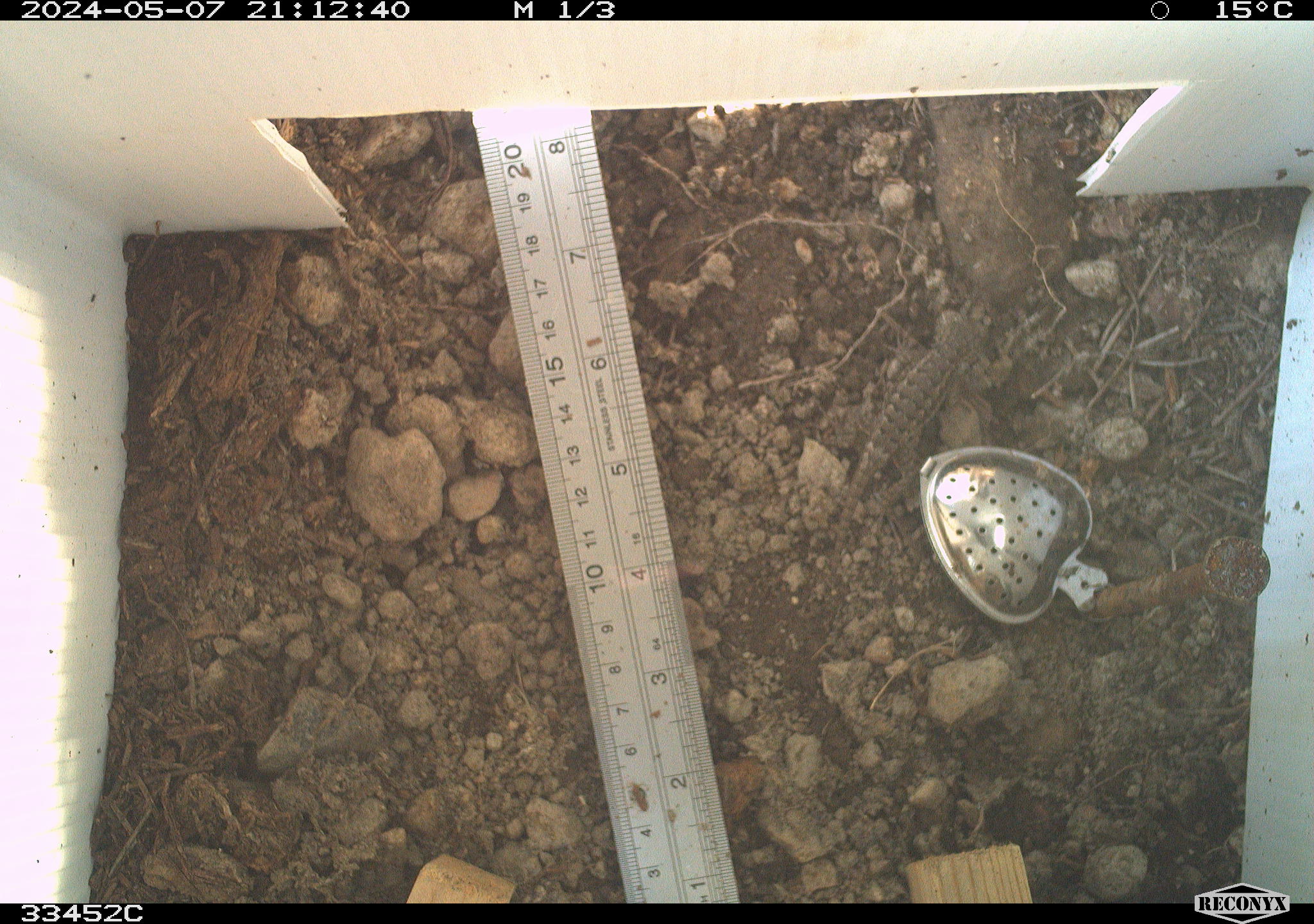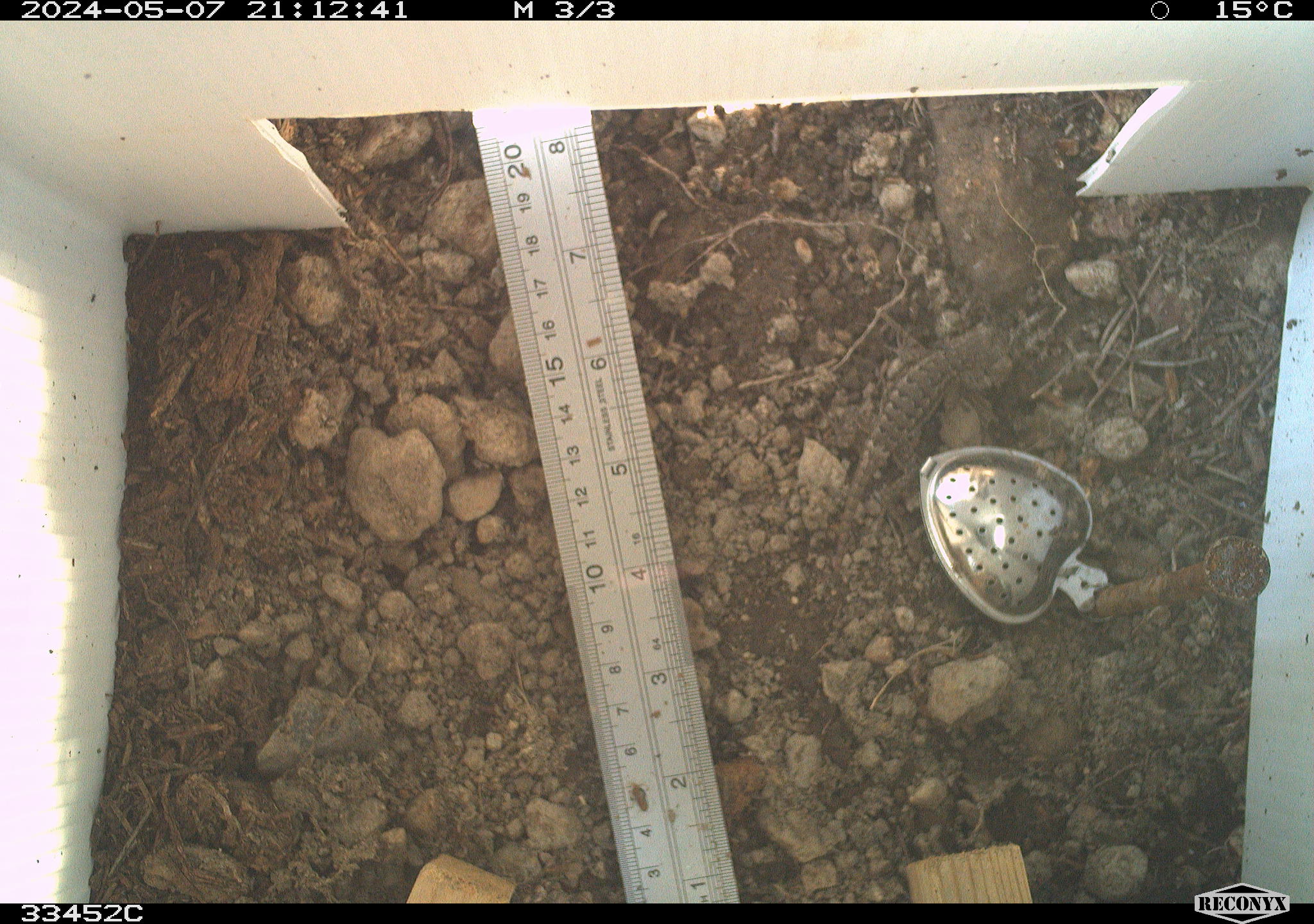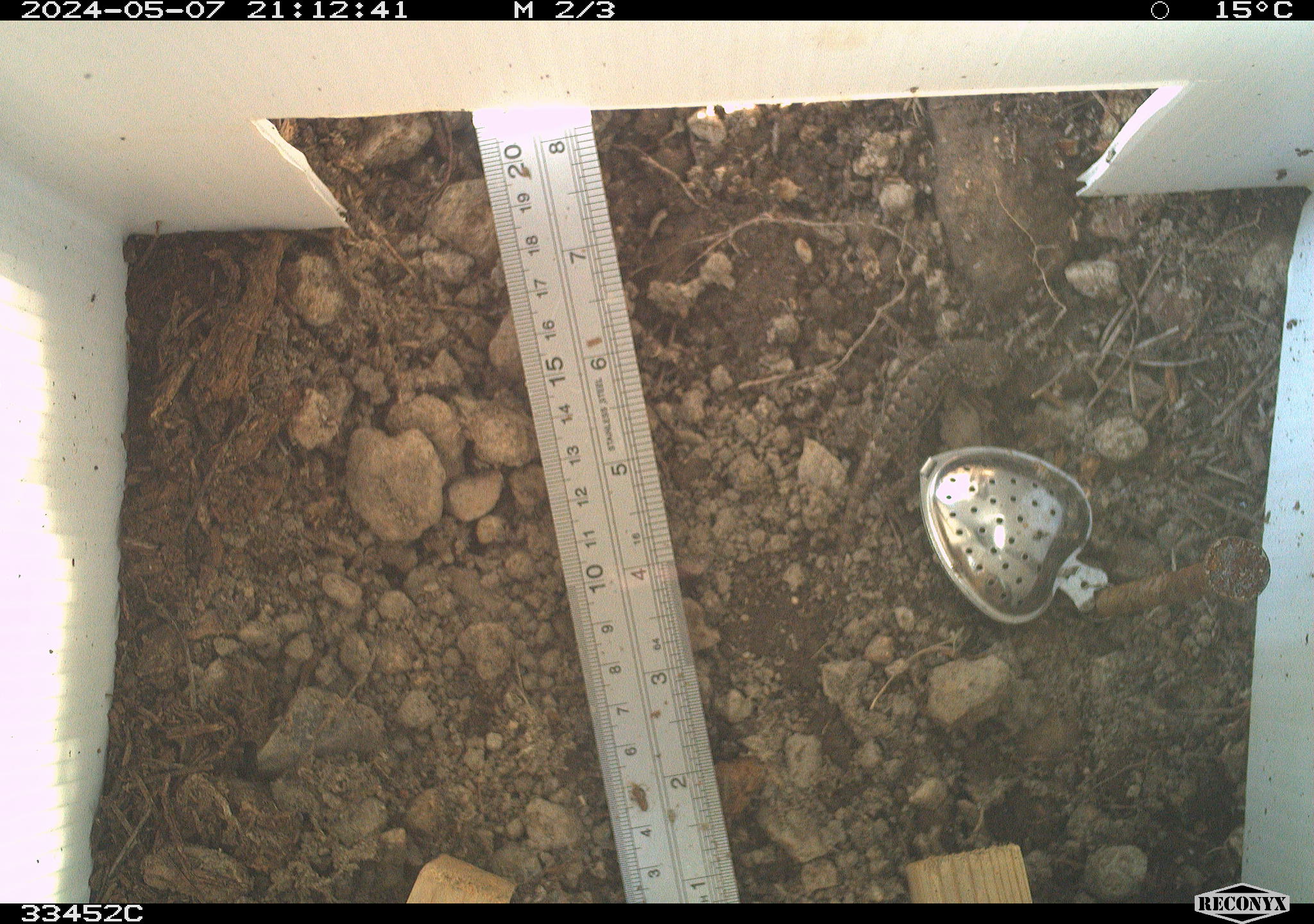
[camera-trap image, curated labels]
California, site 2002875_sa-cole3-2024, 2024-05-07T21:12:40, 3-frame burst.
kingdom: Animalia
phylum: Chordata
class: Reptilia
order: Squamata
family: Phrynosomatidae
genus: Sceloporus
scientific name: Sceloporus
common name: spiny lizards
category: sceloporus species